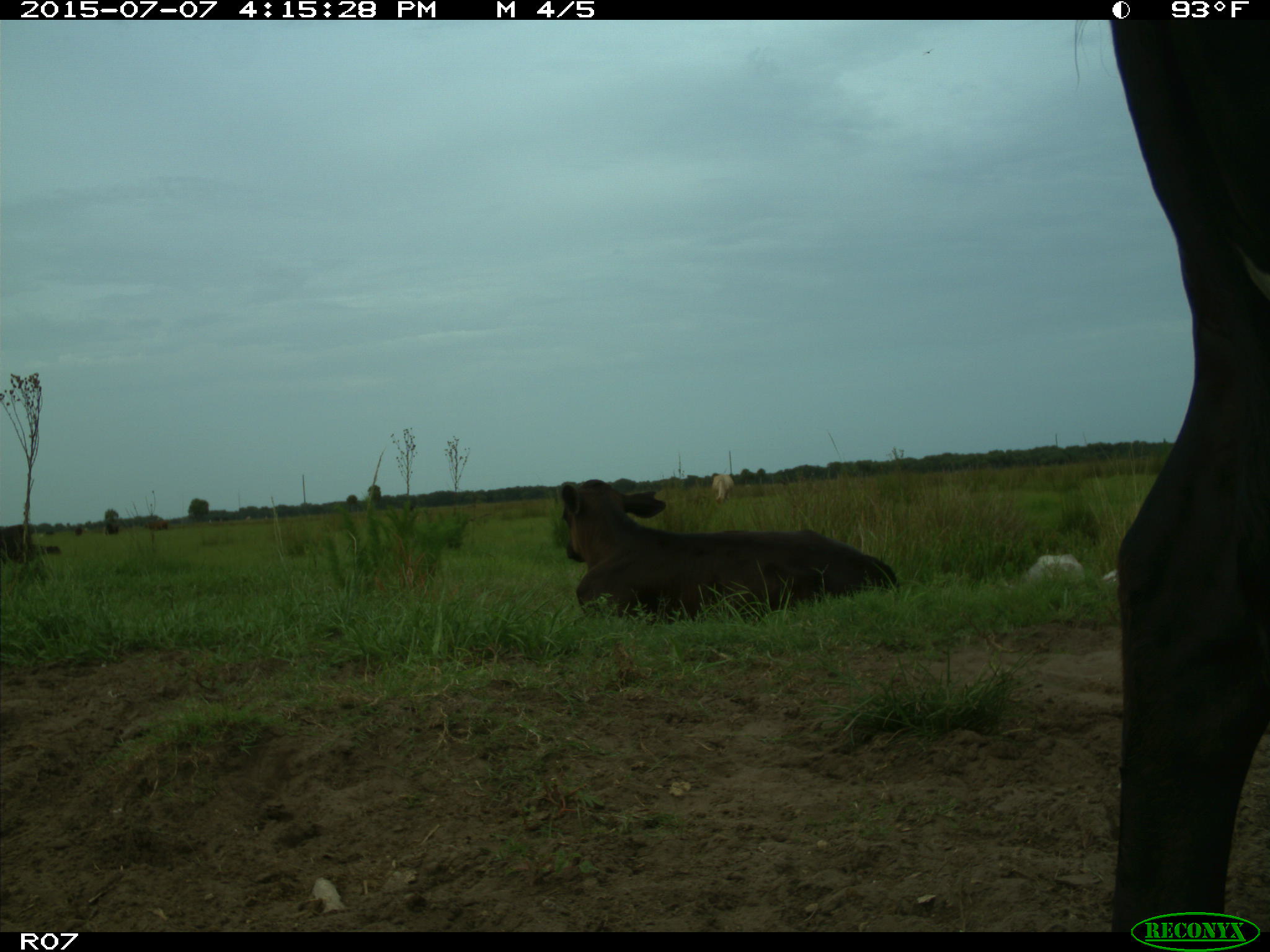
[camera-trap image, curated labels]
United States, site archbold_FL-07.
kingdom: Animalia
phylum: Chordata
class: Mammalia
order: Artiodactyla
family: Bovidae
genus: Bos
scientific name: Bos taurus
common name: domestic cow